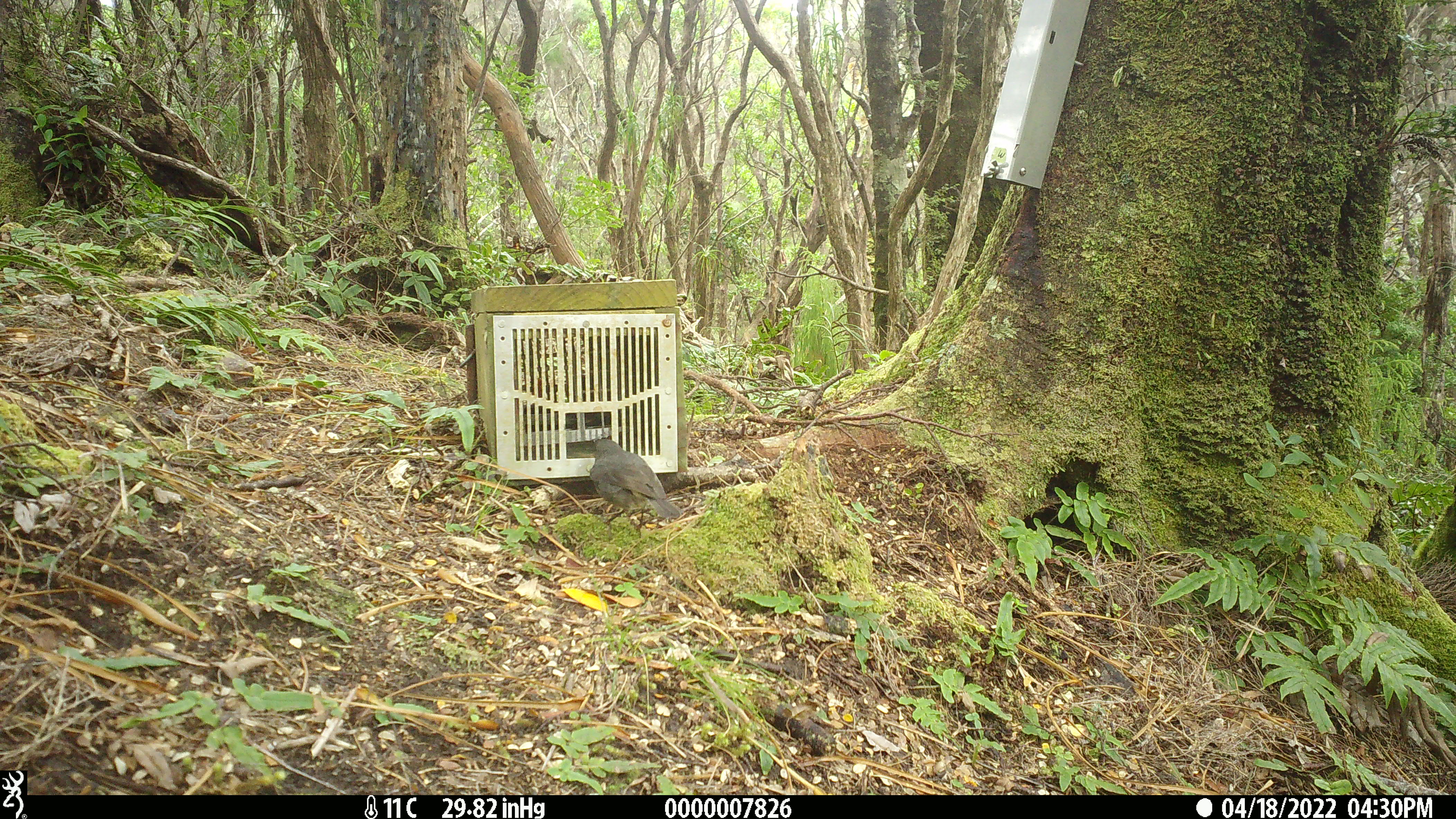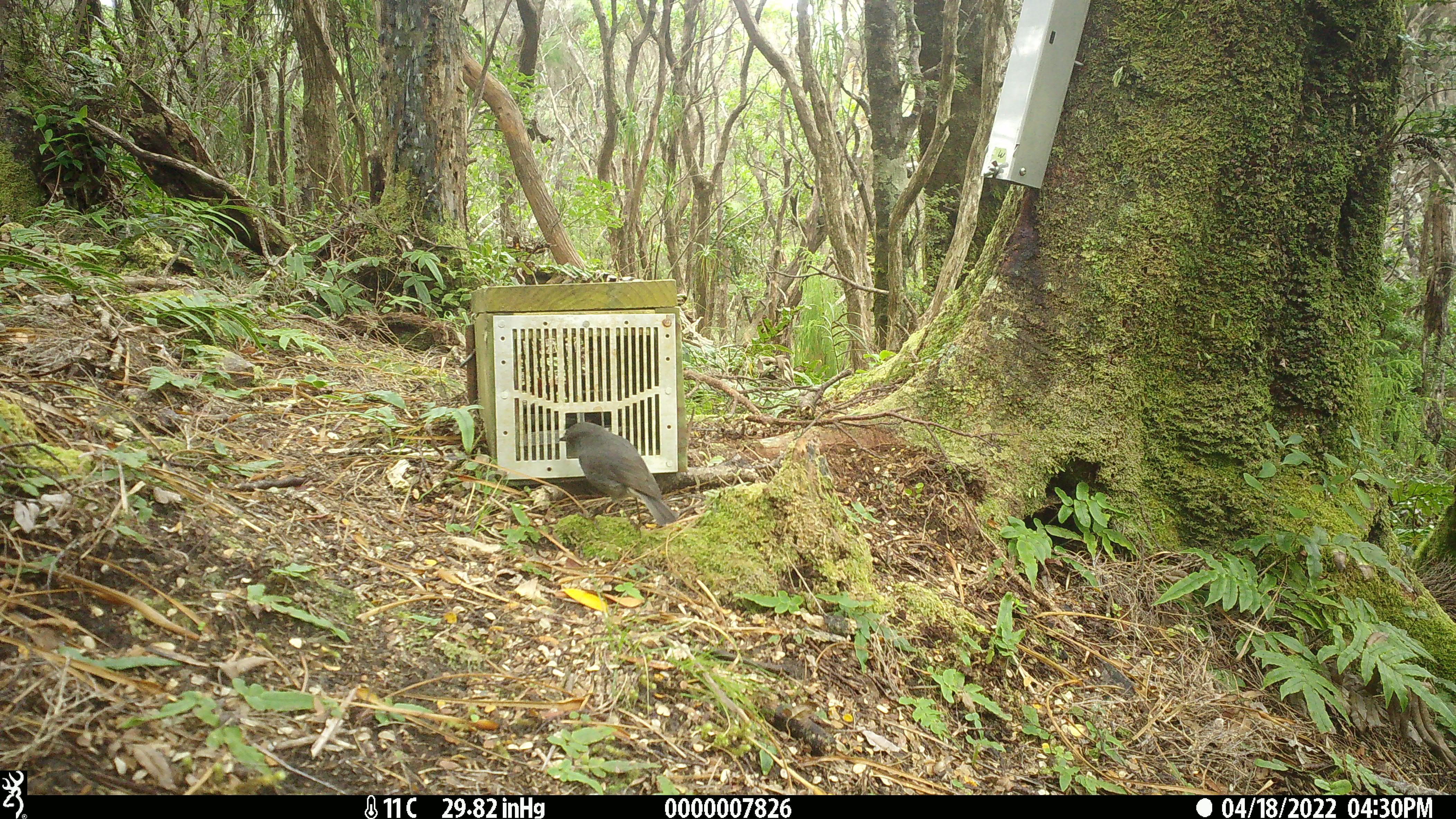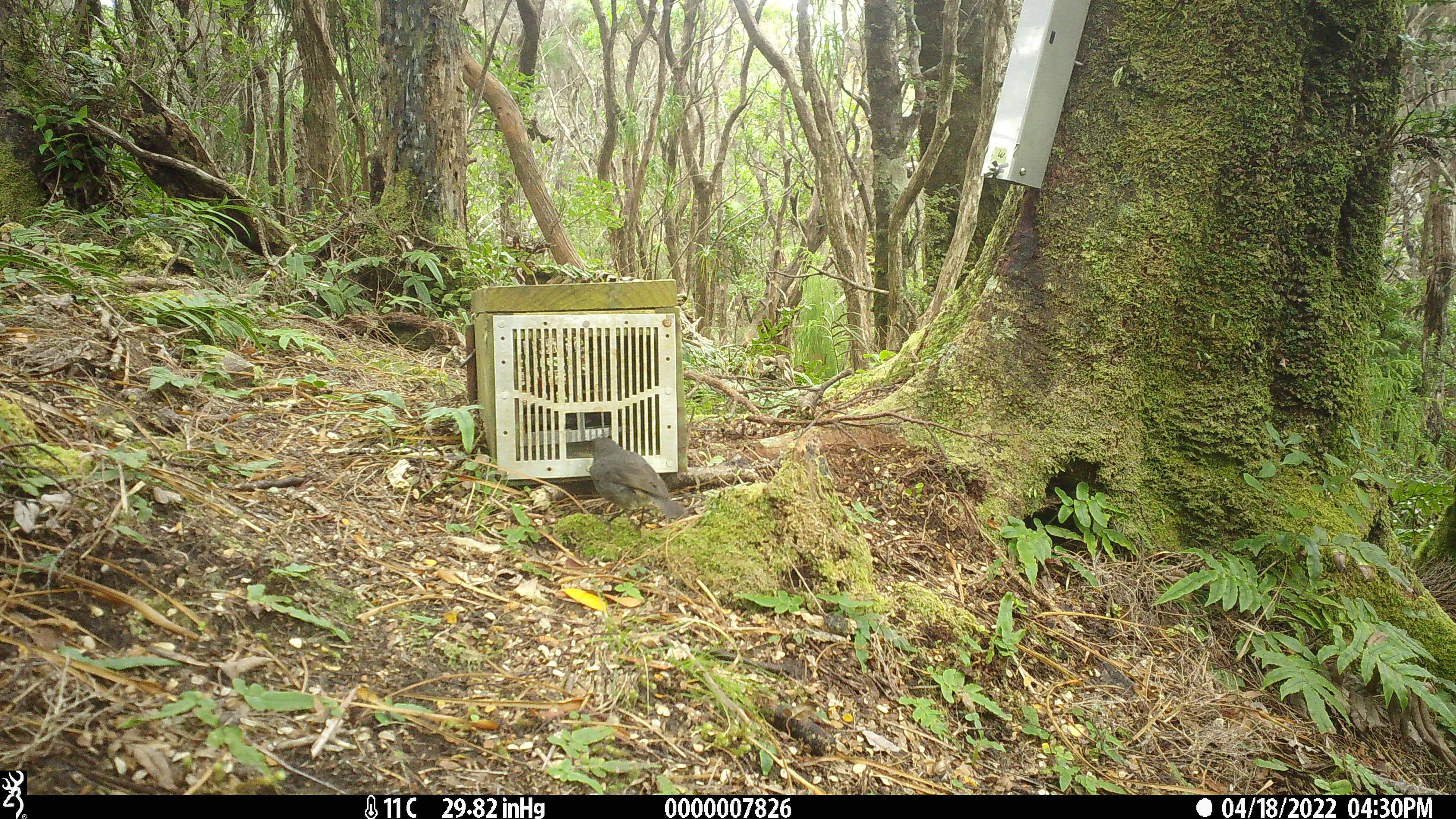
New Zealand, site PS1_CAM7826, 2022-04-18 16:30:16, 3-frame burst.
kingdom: Animalia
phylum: Chordata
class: Aves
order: Passeriformes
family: Petroicidae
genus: Petroica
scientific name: Petroica australis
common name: new zealand robin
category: robin